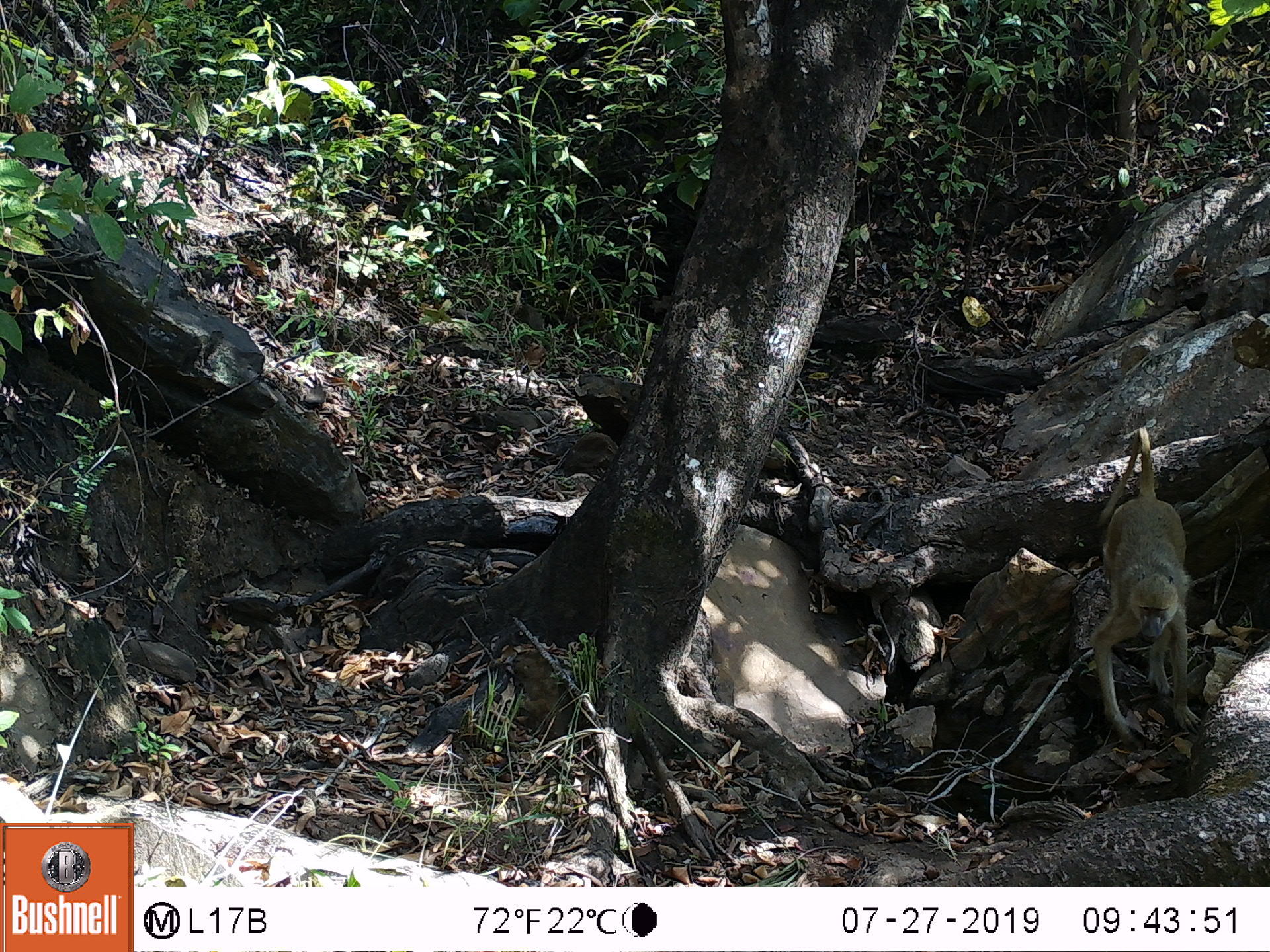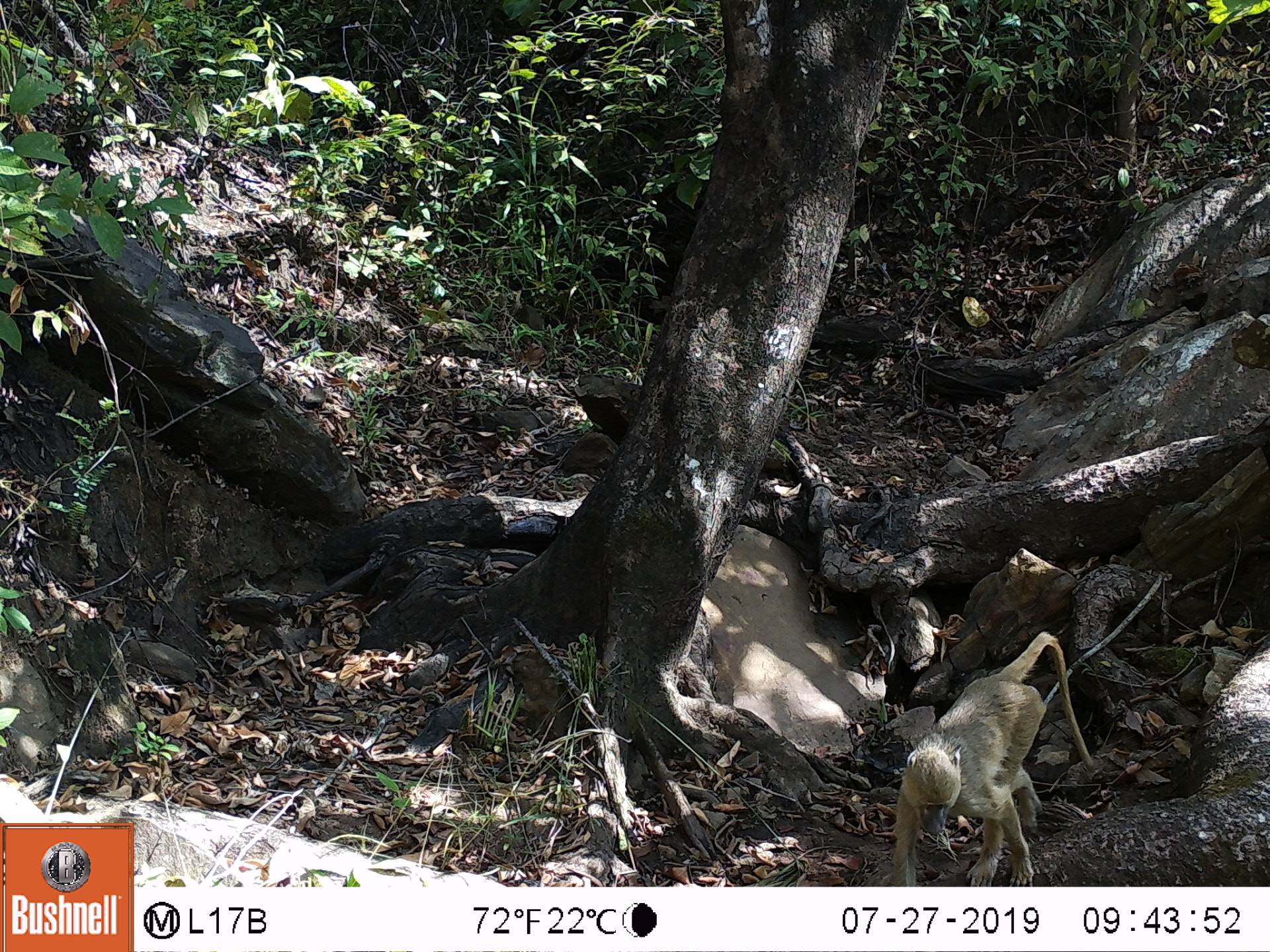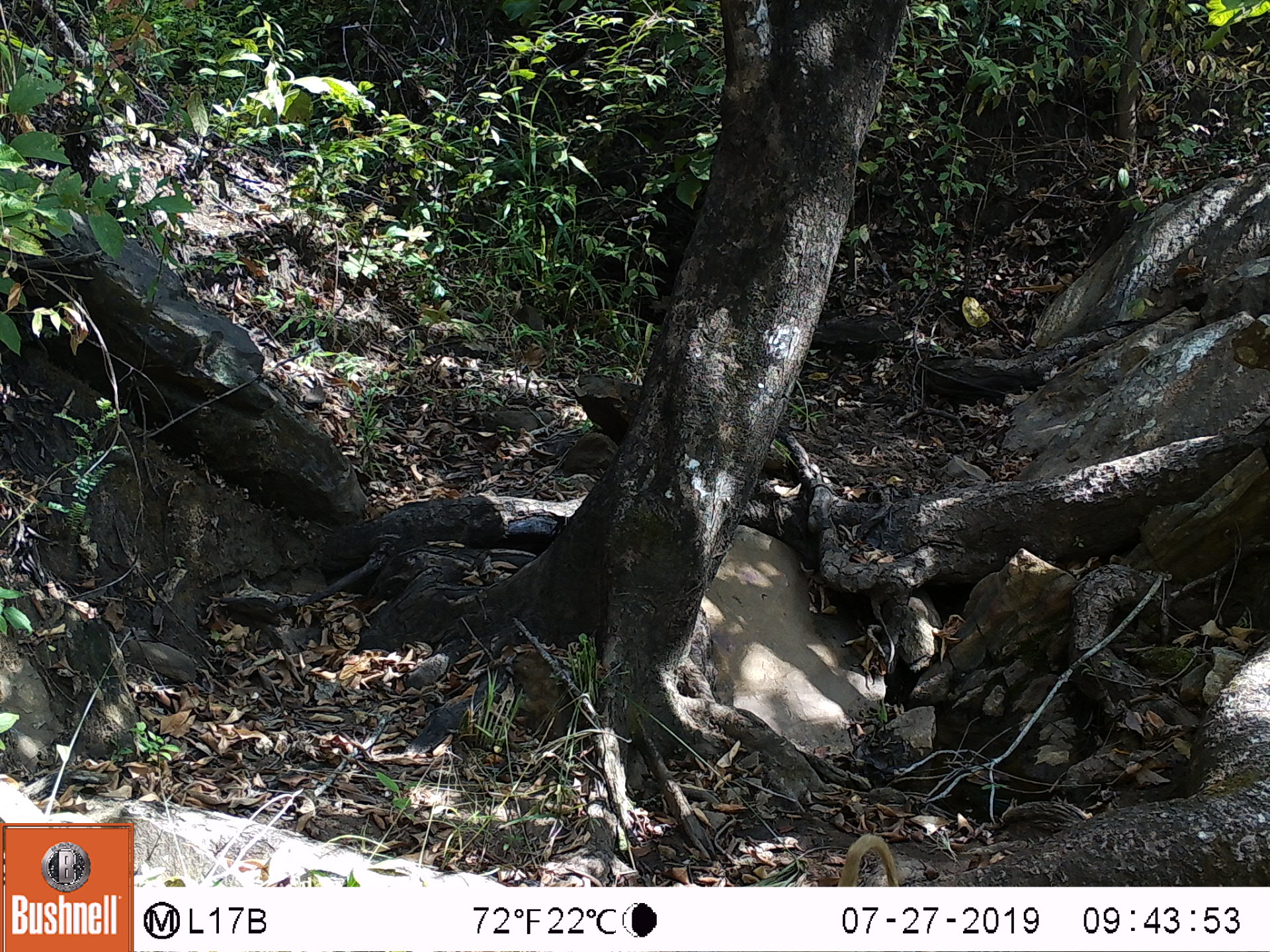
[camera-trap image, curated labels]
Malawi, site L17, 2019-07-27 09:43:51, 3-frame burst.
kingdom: Animalia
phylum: Chordata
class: Mammalia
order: Primates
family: Cercopithecidae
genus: Papio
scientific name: Papio cynocephalus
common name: yellow baboon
Yellow baboon (Papio cynocephalus), count 1.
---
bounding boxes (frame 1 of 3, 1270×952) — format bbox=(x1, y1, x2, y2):
yellow baboon: bbox=(1086, 422, 1202, 752)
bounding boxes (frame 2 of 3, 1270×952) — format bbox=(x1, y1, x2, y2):
yellow baboon: bbox=(882, 636, 1091, 880)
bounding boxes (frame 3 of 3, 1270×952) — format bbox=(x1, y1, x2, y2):
yellow baboon: bbox=(838, 829, 904, 883)